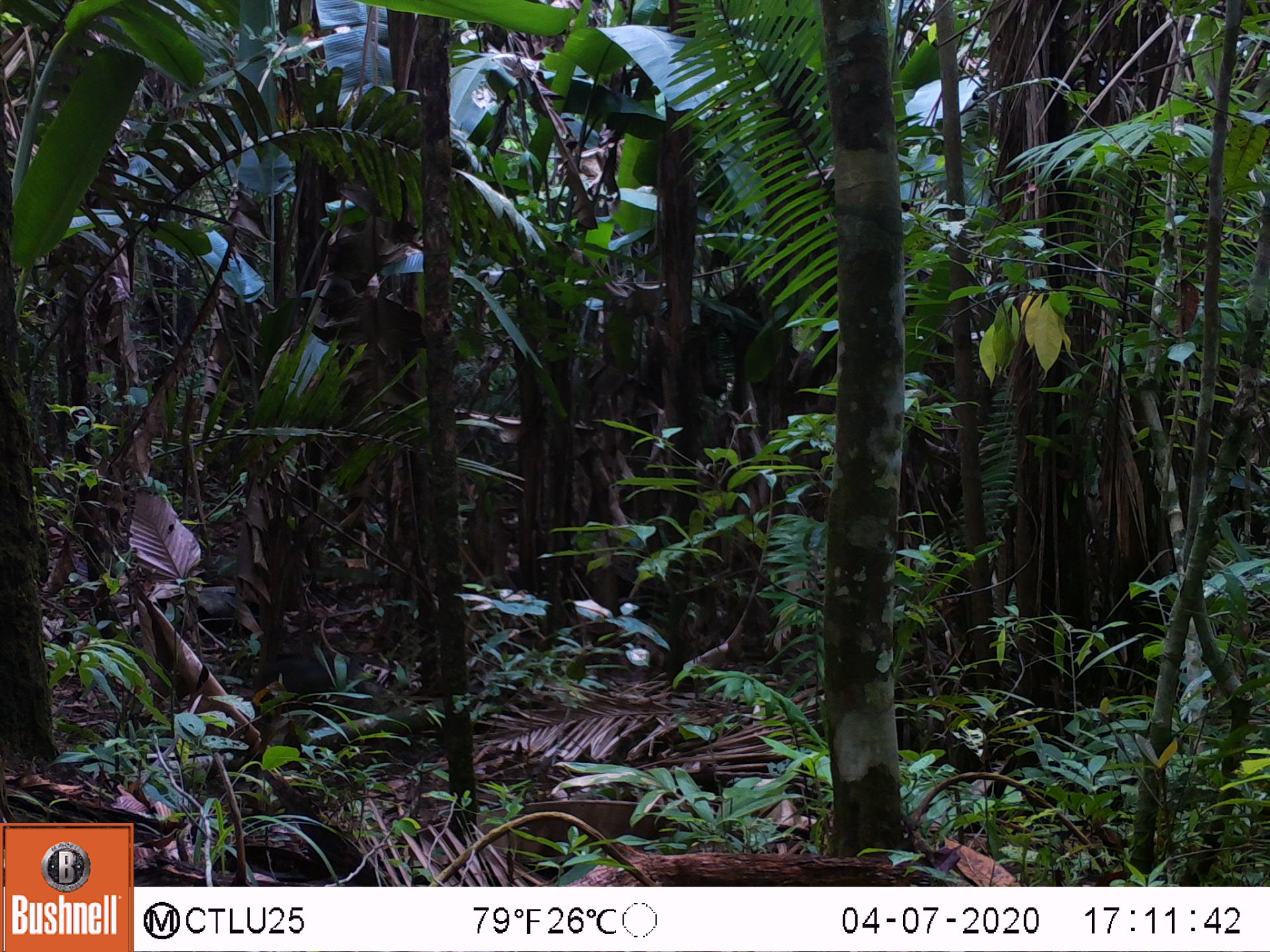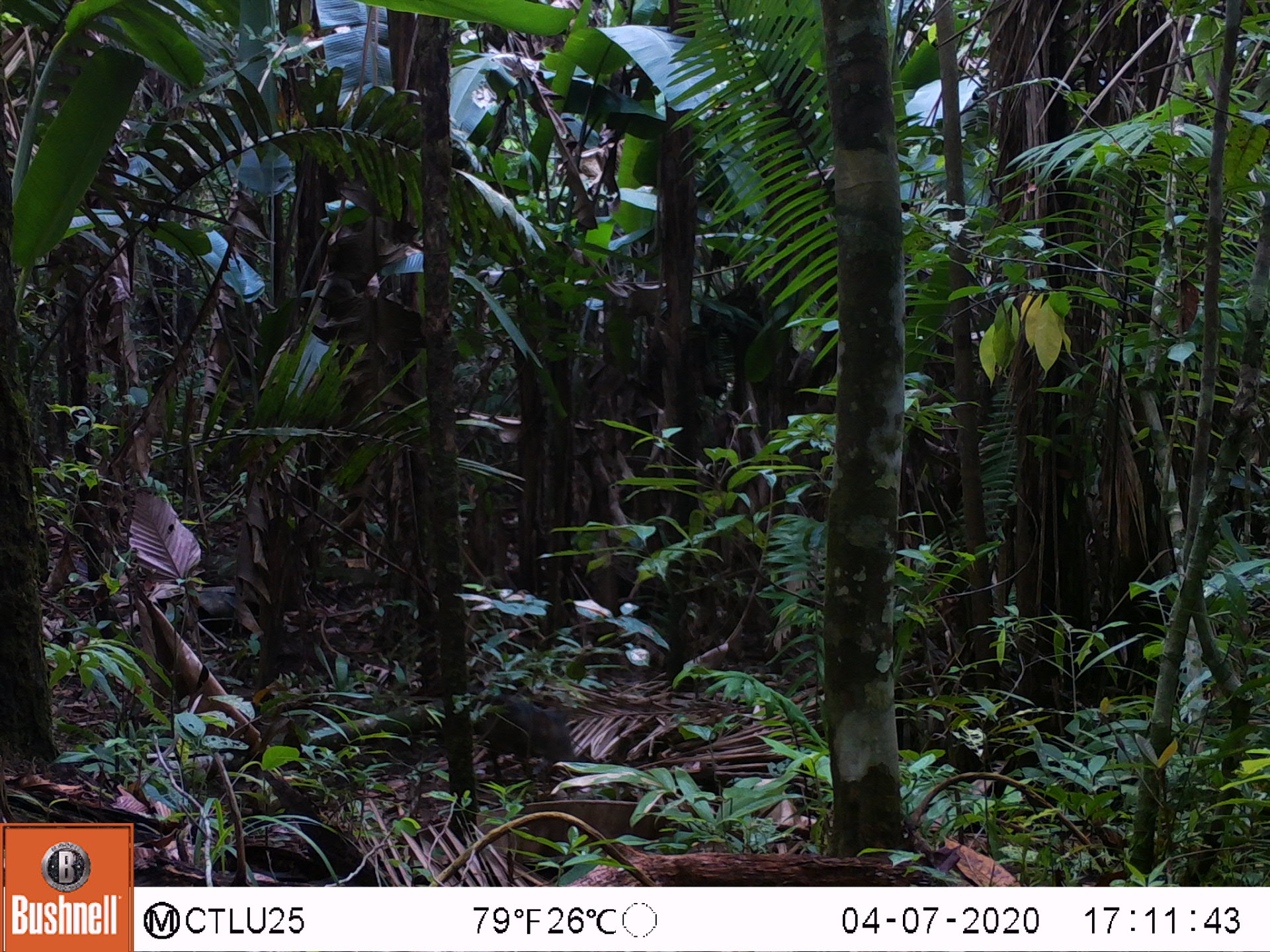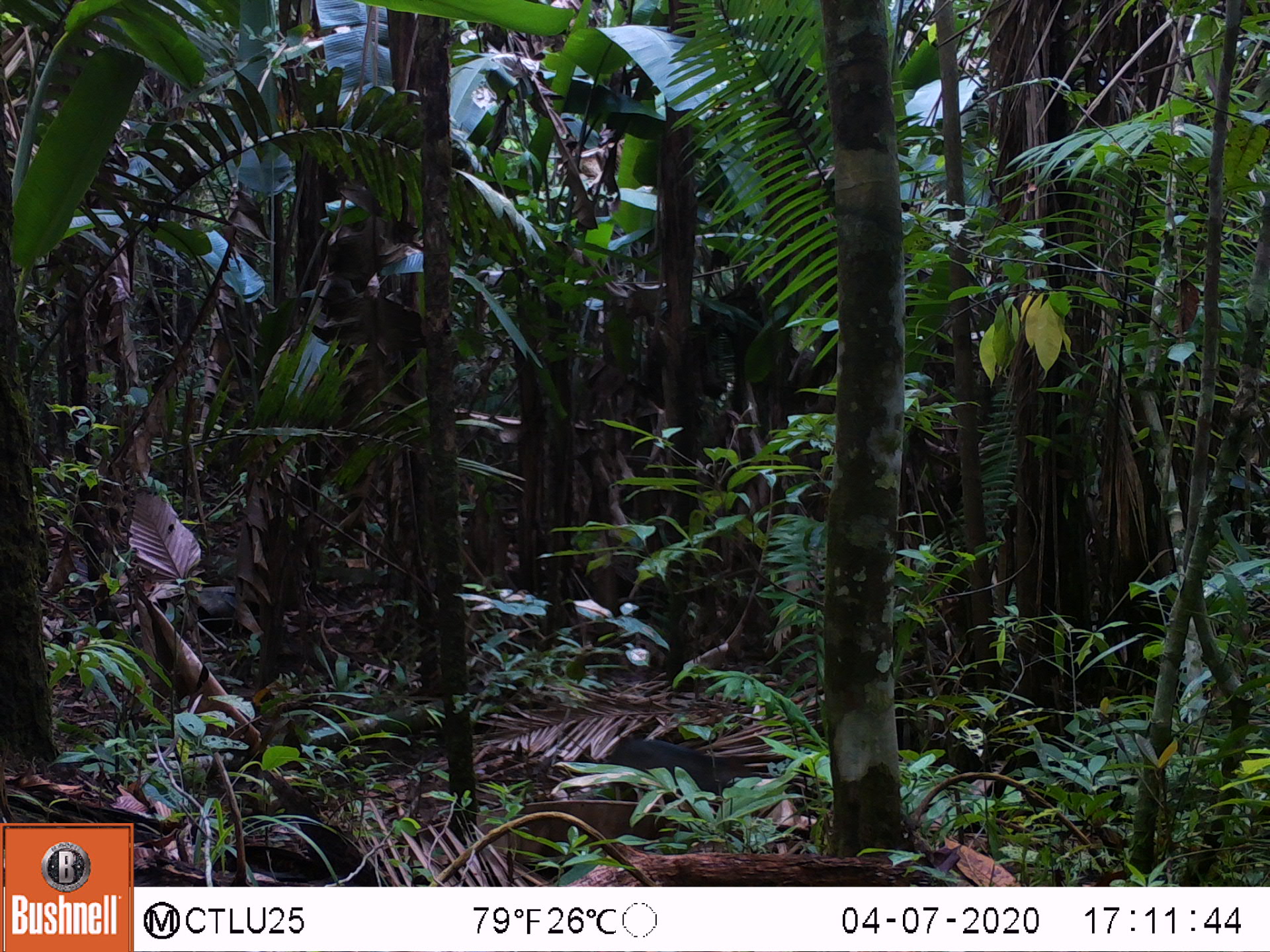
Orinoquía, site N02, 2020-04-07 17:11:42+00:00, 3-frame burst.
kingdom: Animalia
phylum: Chordata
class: Mammalia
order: Artiodactyla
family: Tayassuidae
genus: Pecari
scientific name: Pecari tajacu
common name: collared peccary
Collared peccary (Pecari tajacu).